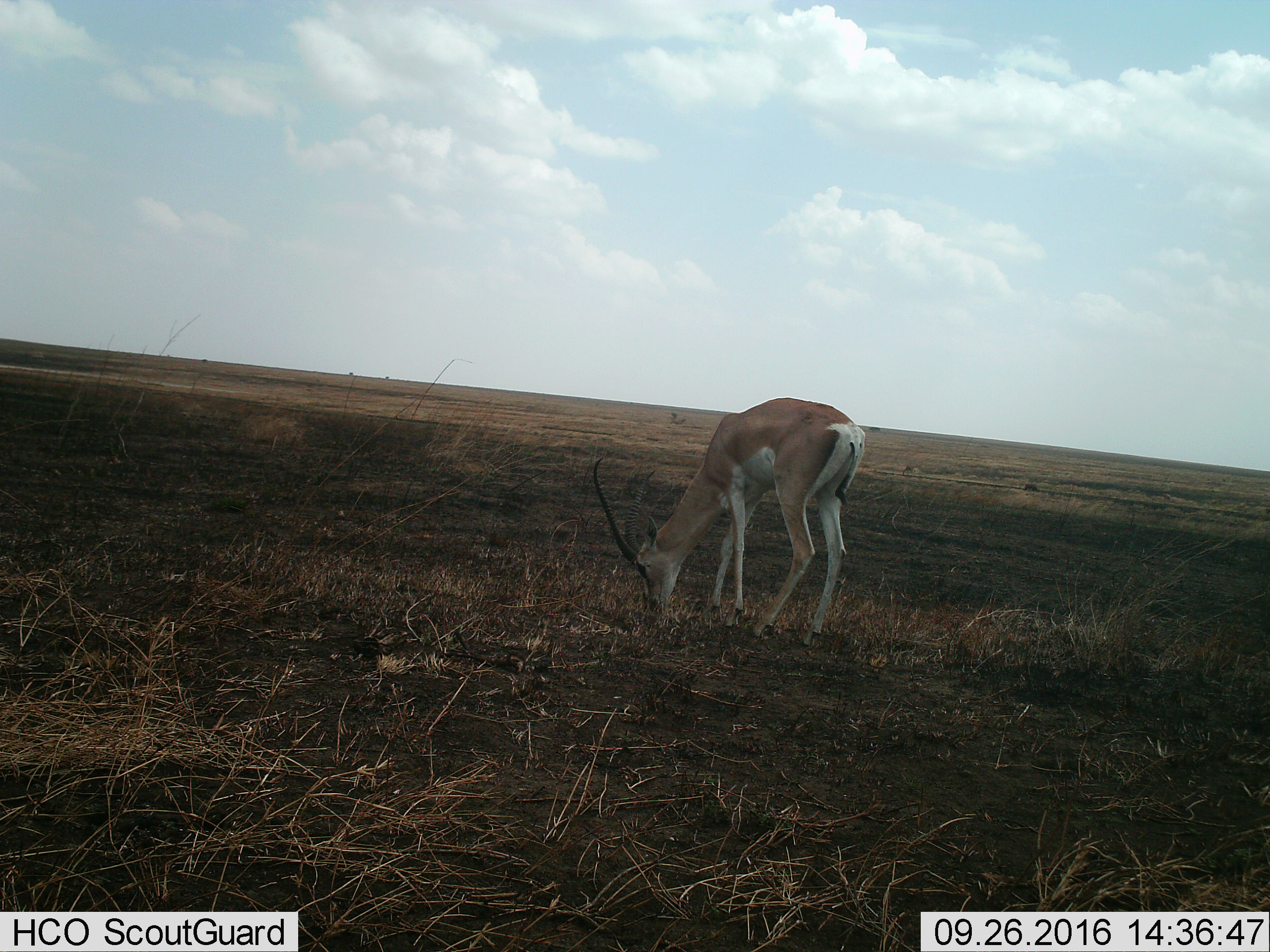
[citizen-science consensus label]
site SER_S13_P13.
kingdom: Animalia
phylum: Chordata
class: Mammalia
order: Artiodactyla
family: Bovidae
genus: Nanger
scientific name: Nanger granti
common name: grant's gazelle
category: gazellegrants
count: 1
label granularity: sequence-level